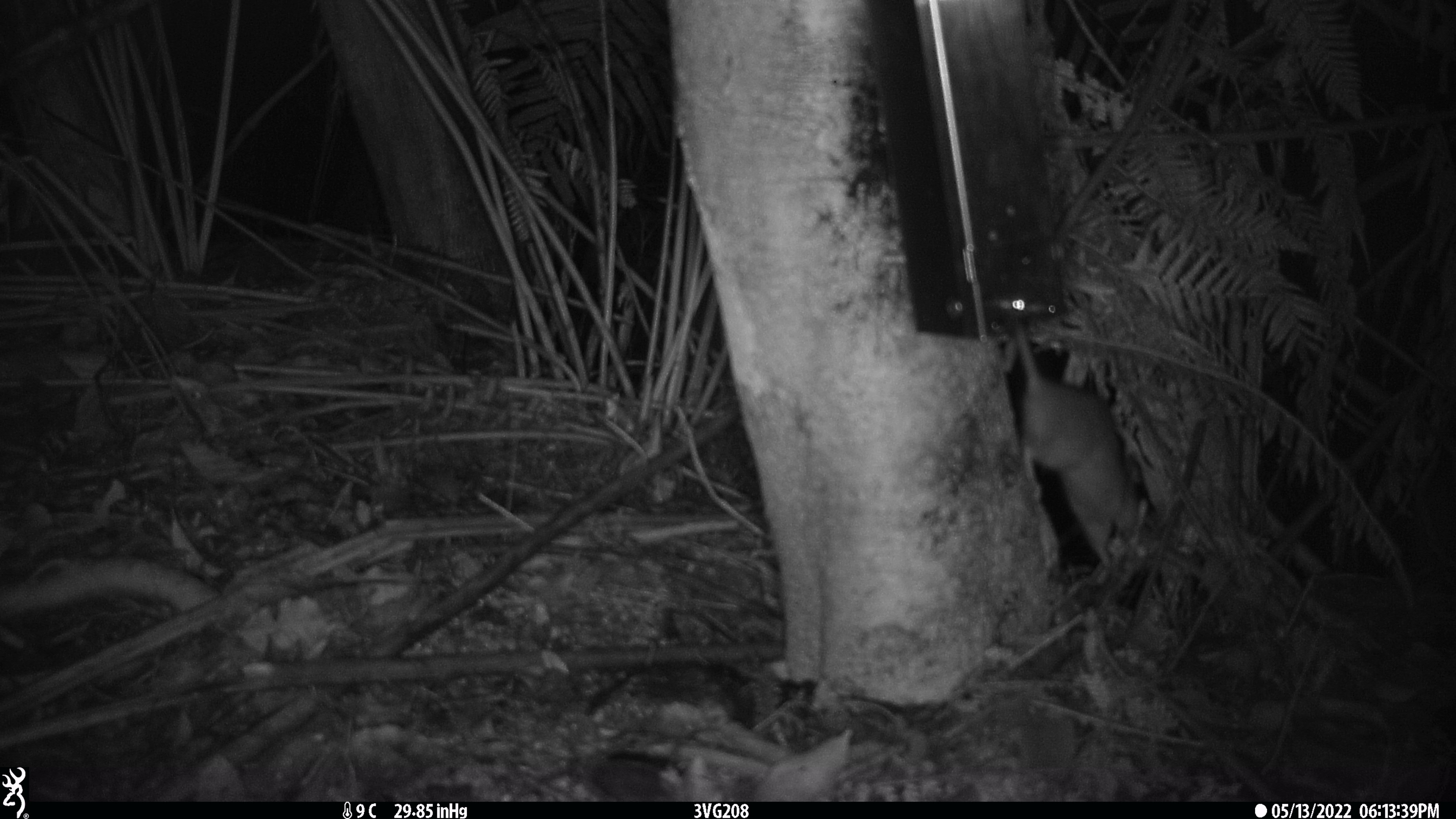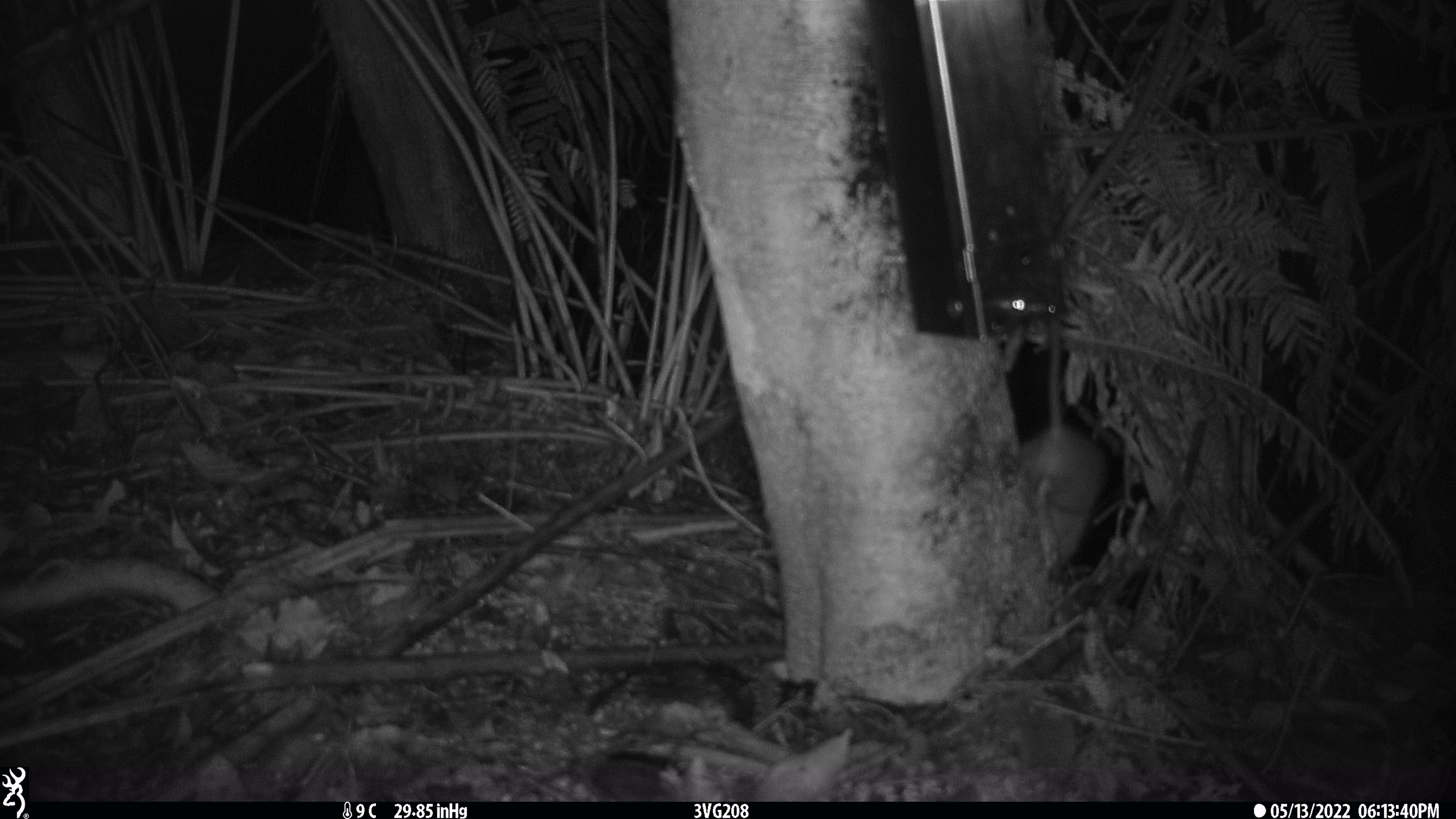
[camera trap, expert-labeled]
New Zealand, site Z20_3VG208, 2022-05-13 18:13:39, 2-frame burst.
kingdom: Animalia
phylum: Chordata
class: Mammalia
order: Rodentia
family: Muridae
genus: Rattus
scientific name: Rattus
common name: rat